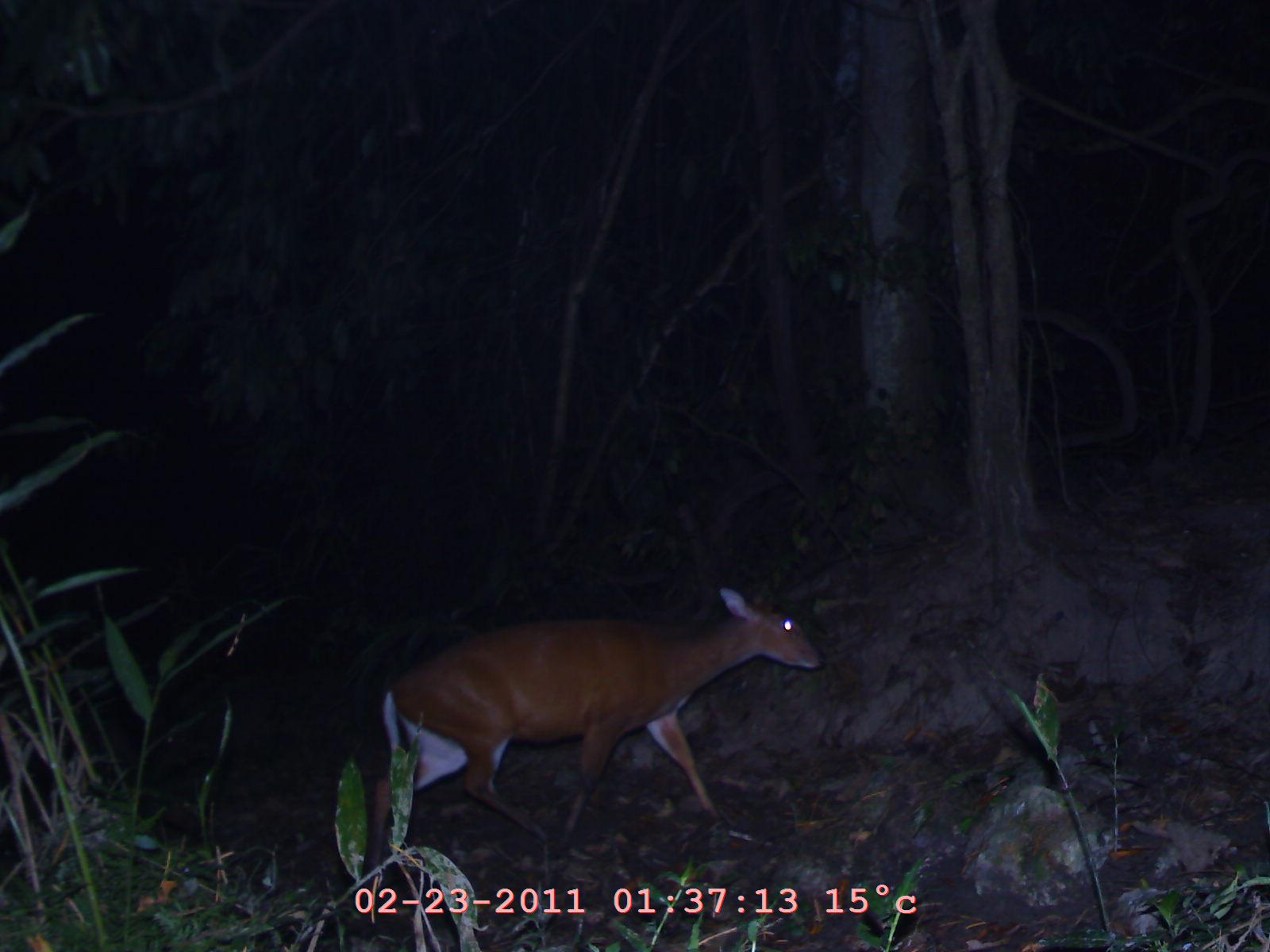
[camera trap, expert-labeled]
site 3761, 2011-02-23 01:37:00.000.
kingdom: Animalia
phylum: Chordata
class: Mammalia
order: Artiodactyla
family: Cervidae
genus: Muntiacus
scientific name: Muntiacus muntjak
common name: southern red muntjac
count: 1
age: adult